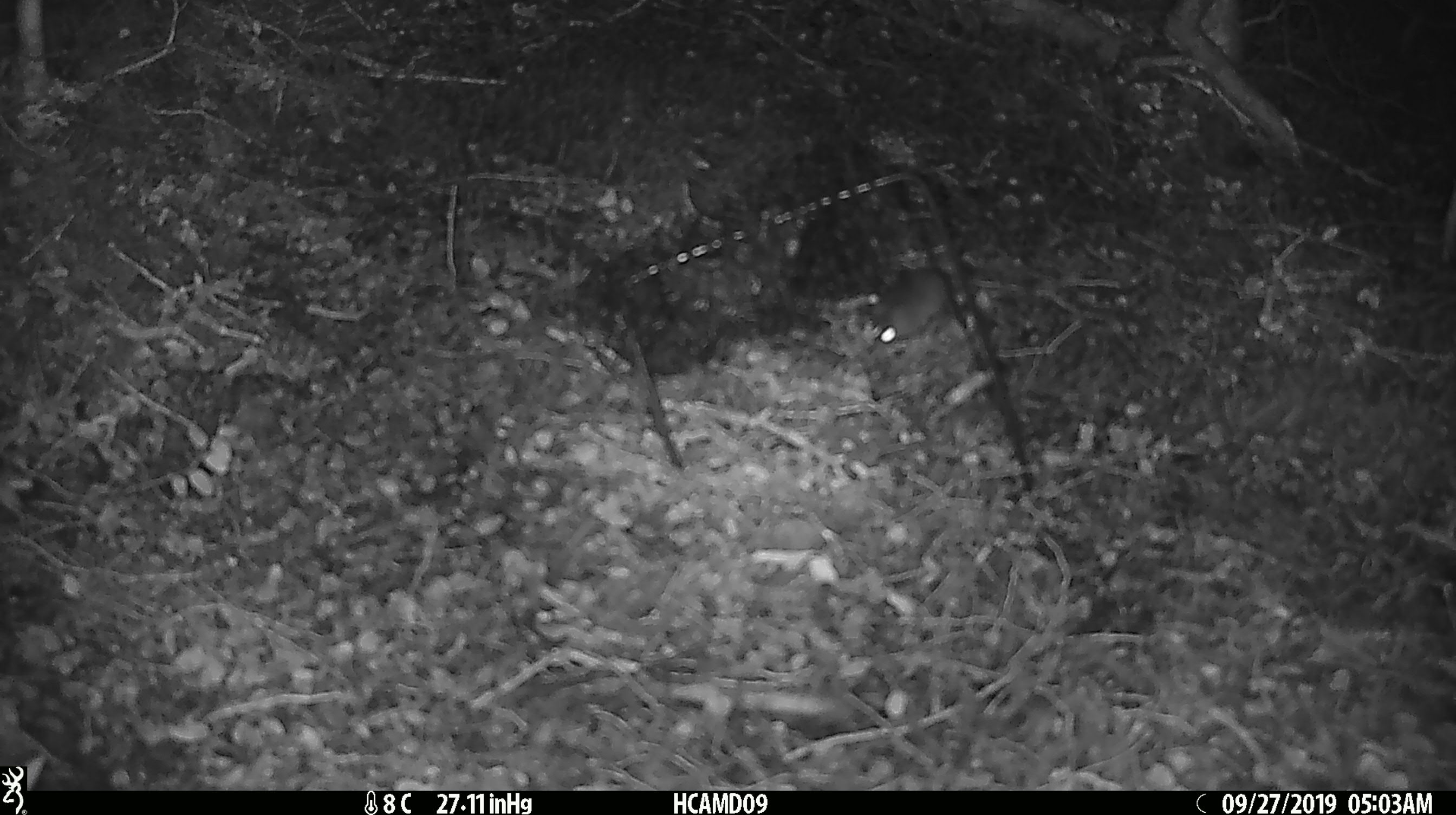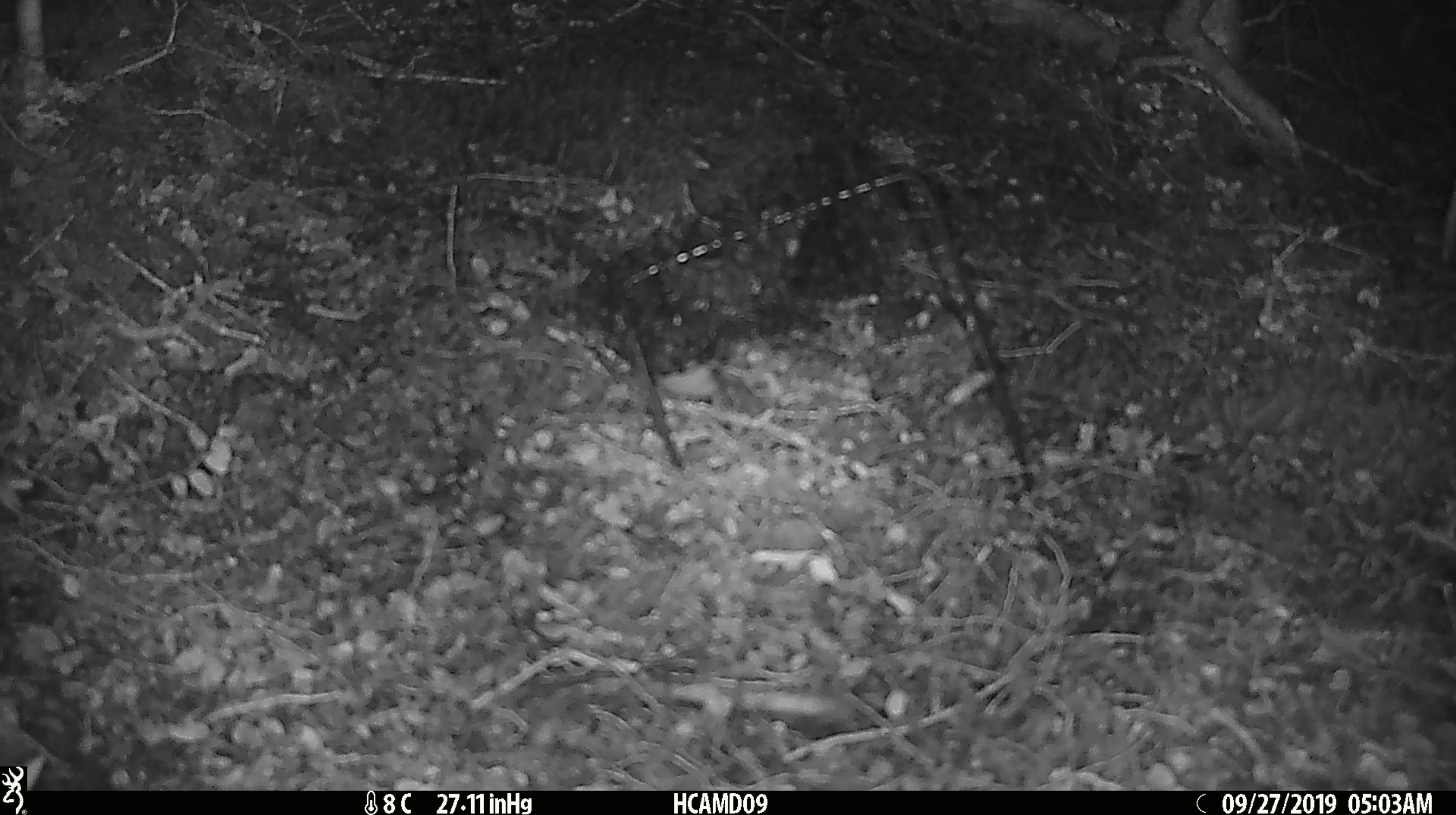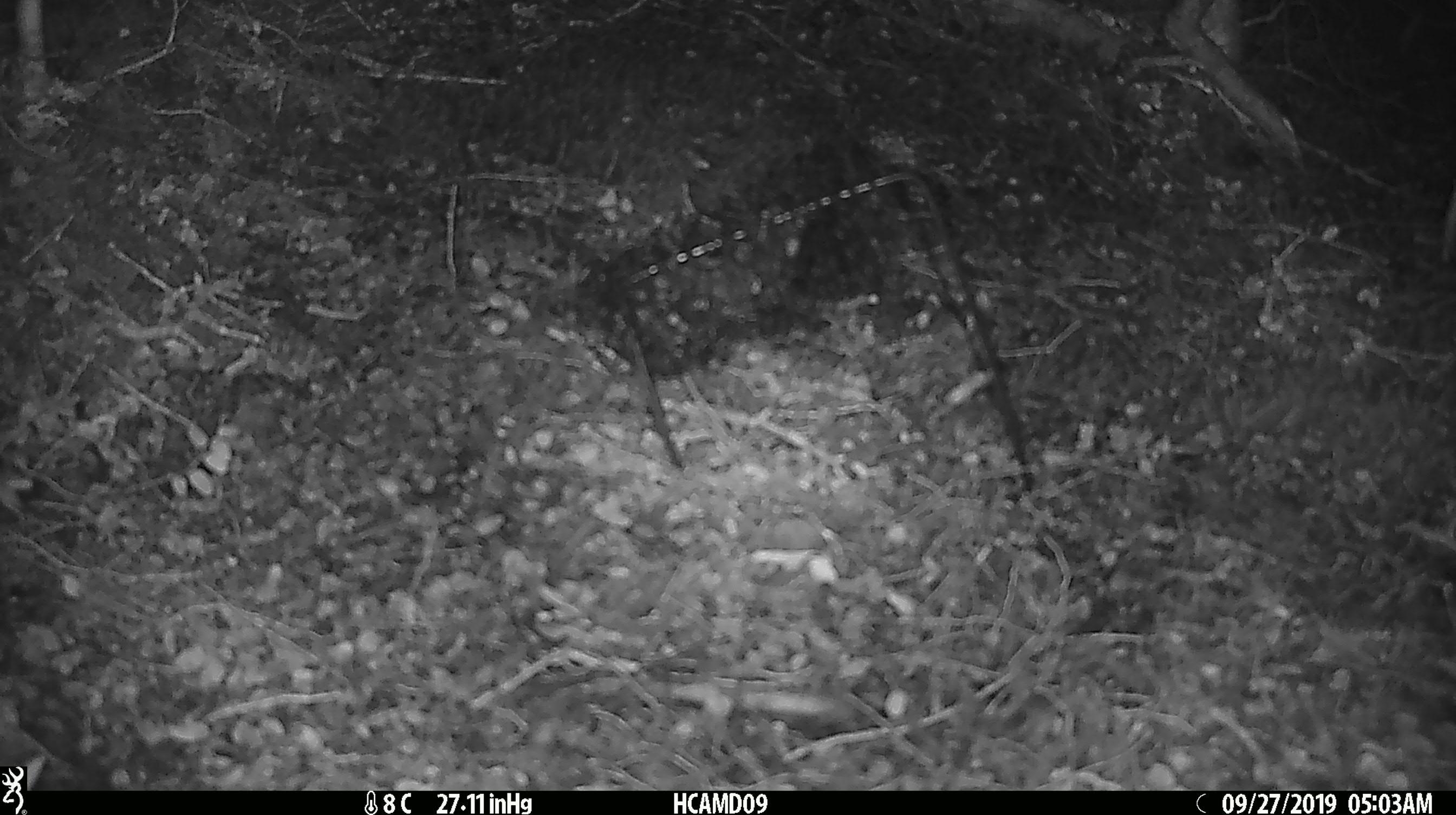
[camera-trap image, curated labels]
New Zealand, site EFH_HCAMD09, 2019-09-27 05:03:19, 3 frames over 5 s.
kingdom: Animalia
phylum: Chordata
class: Mammalia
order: Rodentia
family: Muridae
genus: Mus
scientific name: Mus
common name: mouse